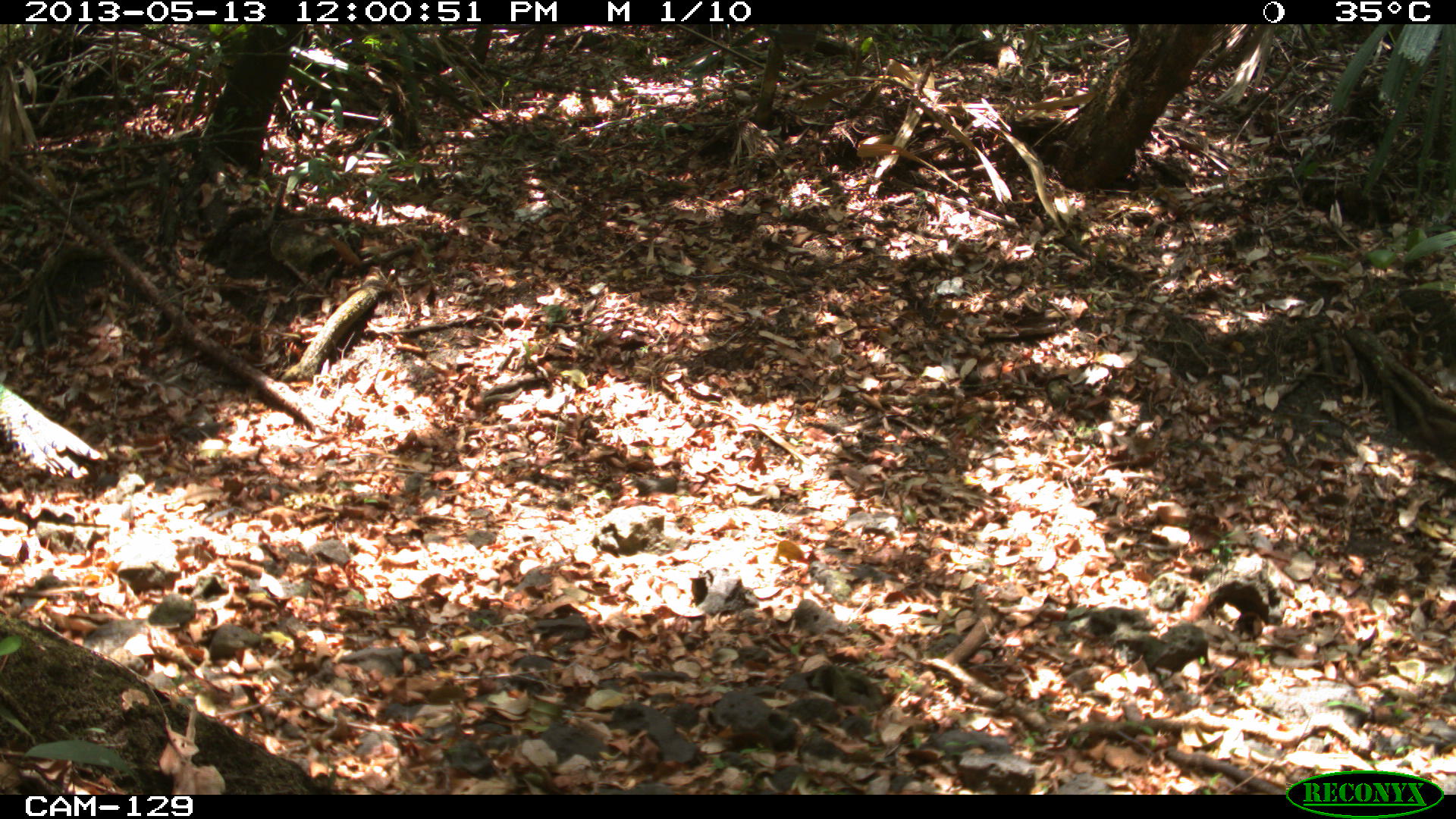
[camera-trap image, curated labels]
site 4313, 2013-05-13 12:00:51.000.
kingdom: Animalia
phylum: Chordata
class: Aves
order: Galliformes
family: Phasianidae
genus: Meleagris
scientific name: Meleagris ocellata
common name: ocellated turkey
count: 1